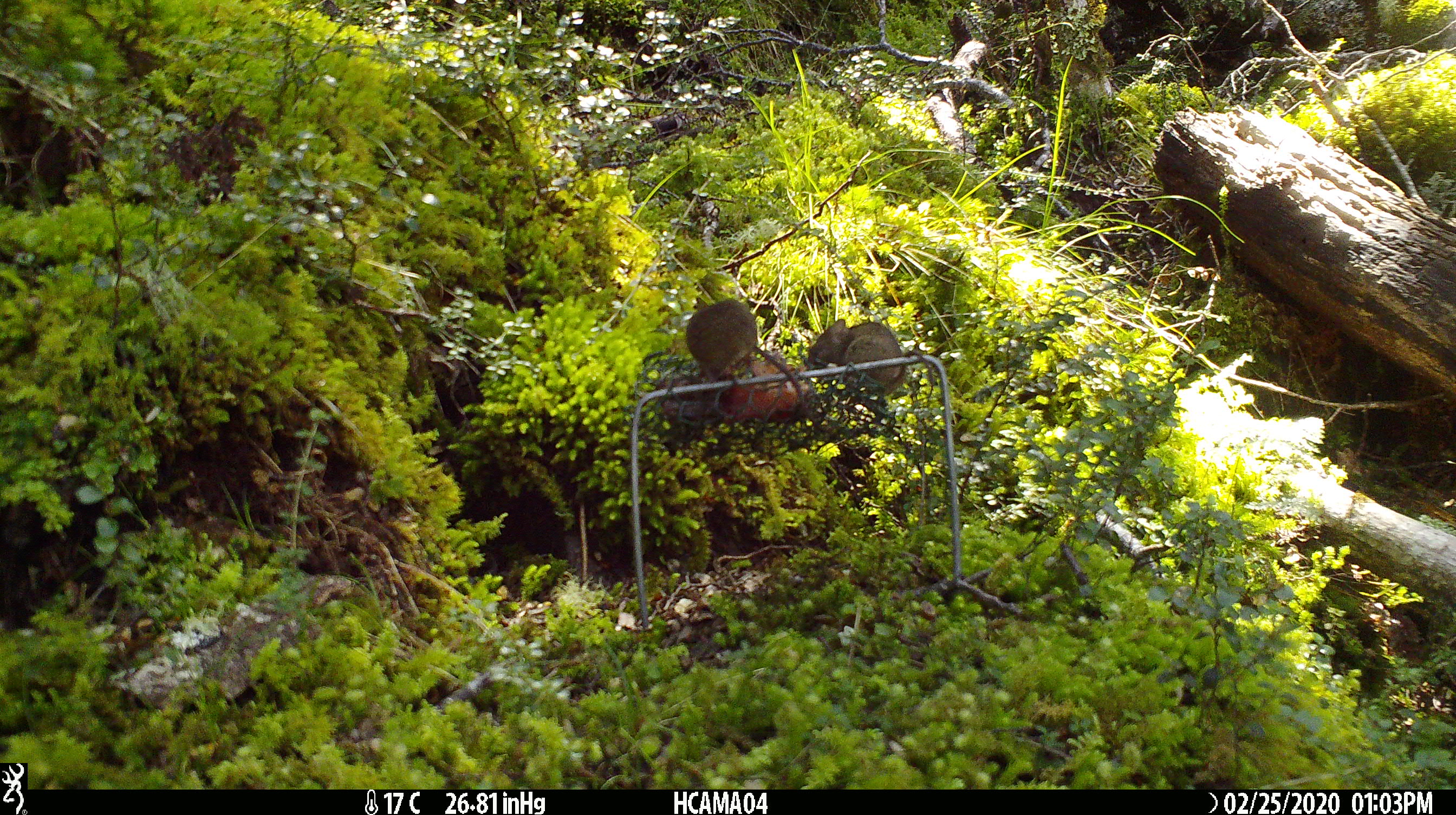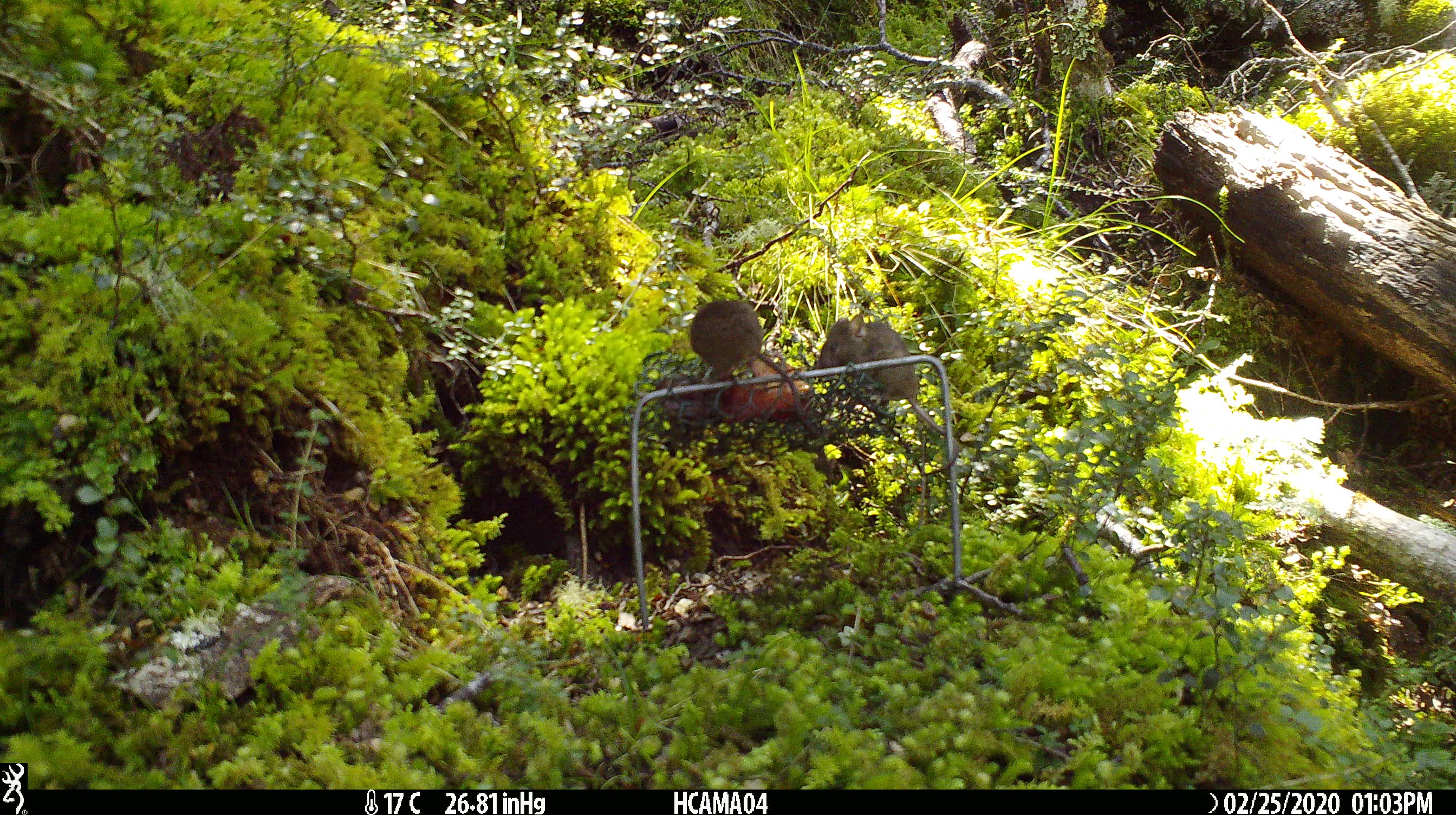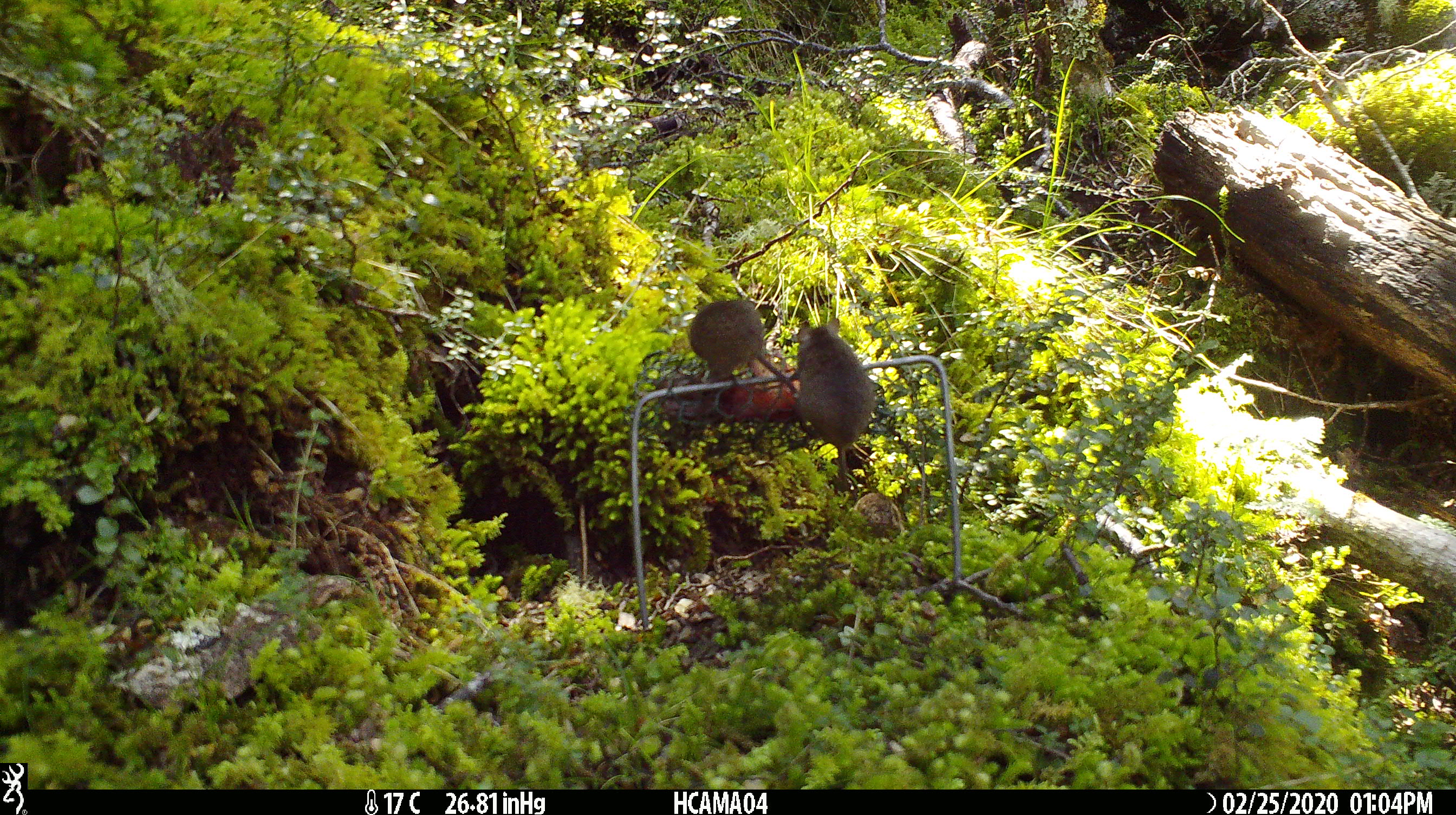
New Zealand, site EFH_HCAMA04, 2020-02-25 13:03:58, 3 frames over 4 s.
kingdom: Animalia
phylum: Chordata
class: Mammalia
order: Rodentia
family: Muridae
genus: Mus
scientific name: Mus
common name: mouse